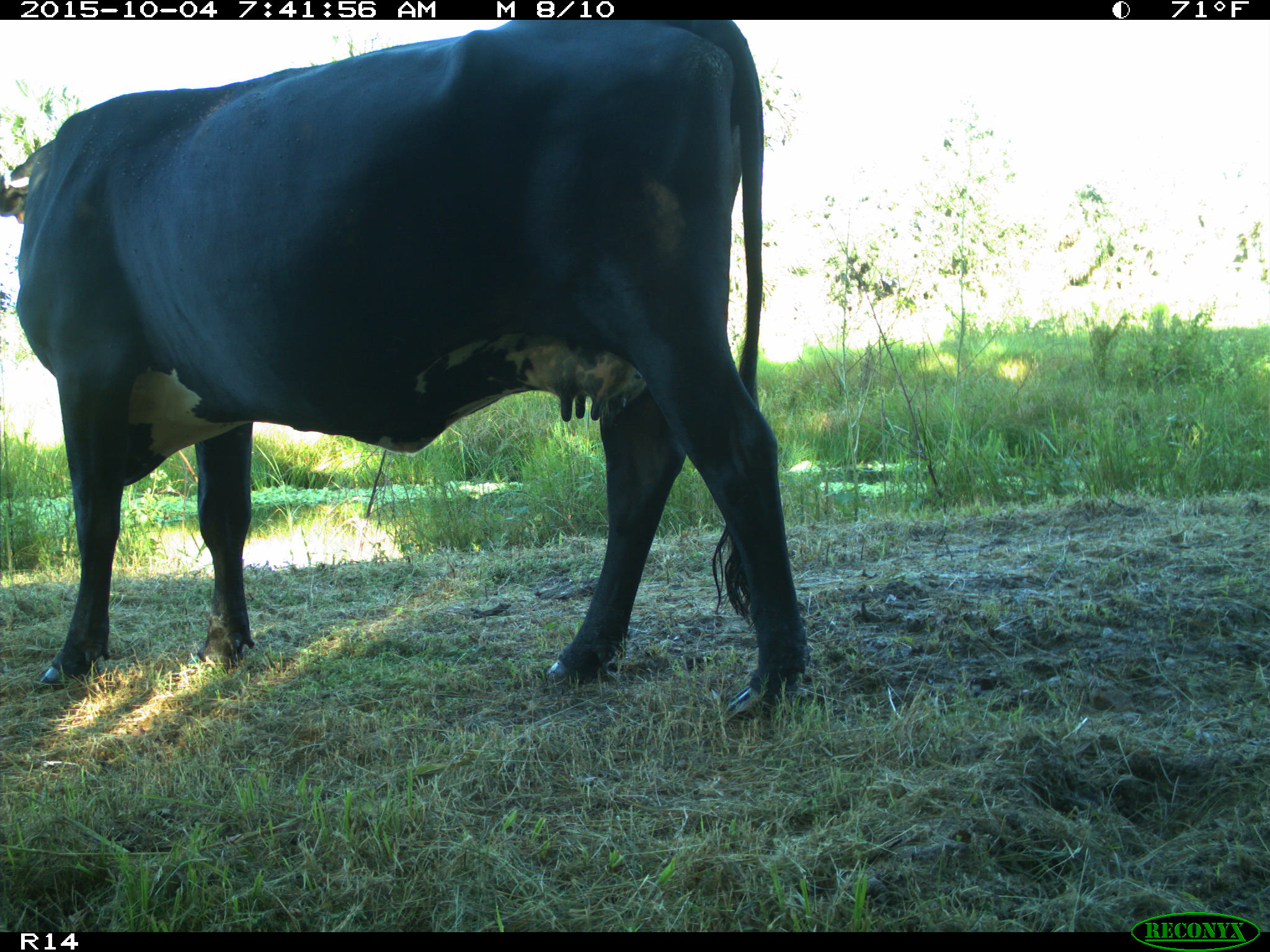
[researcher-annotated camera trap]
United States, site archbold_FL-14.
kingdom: Animalia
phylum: Chordata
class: Mammalia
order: Artiodactyla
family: Bovidae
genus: Bos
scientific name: Bos taurus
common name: domestic cow